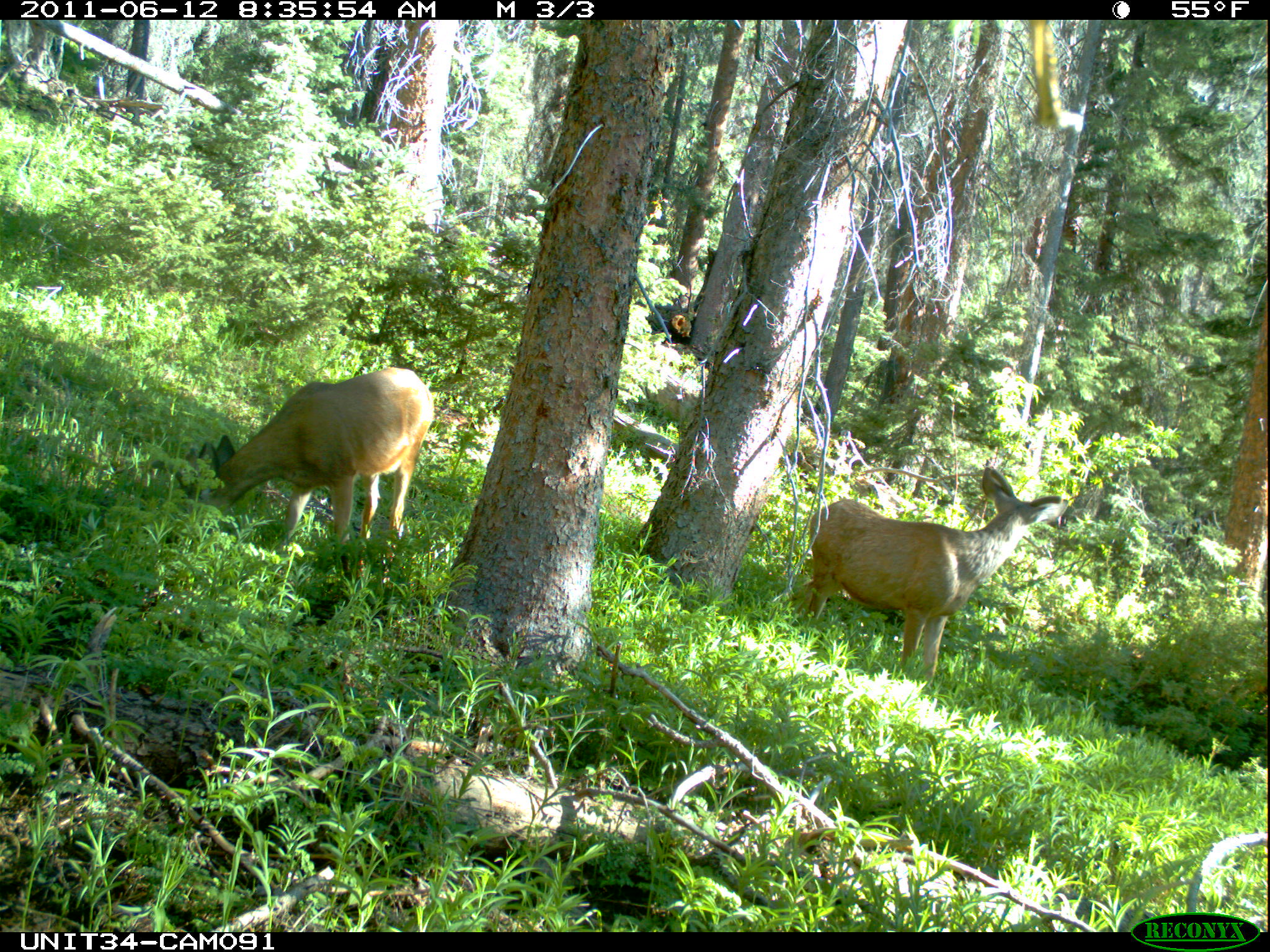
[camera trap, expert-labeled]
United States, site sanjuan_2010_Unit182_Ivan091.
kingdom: Animalia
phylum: Chordata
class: Mammalia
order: Artiodactyla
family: Cervidae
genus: Odocoileus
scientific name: Odocoileus hemionus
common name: mule deer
Odocoileus hemionus (mule deer).